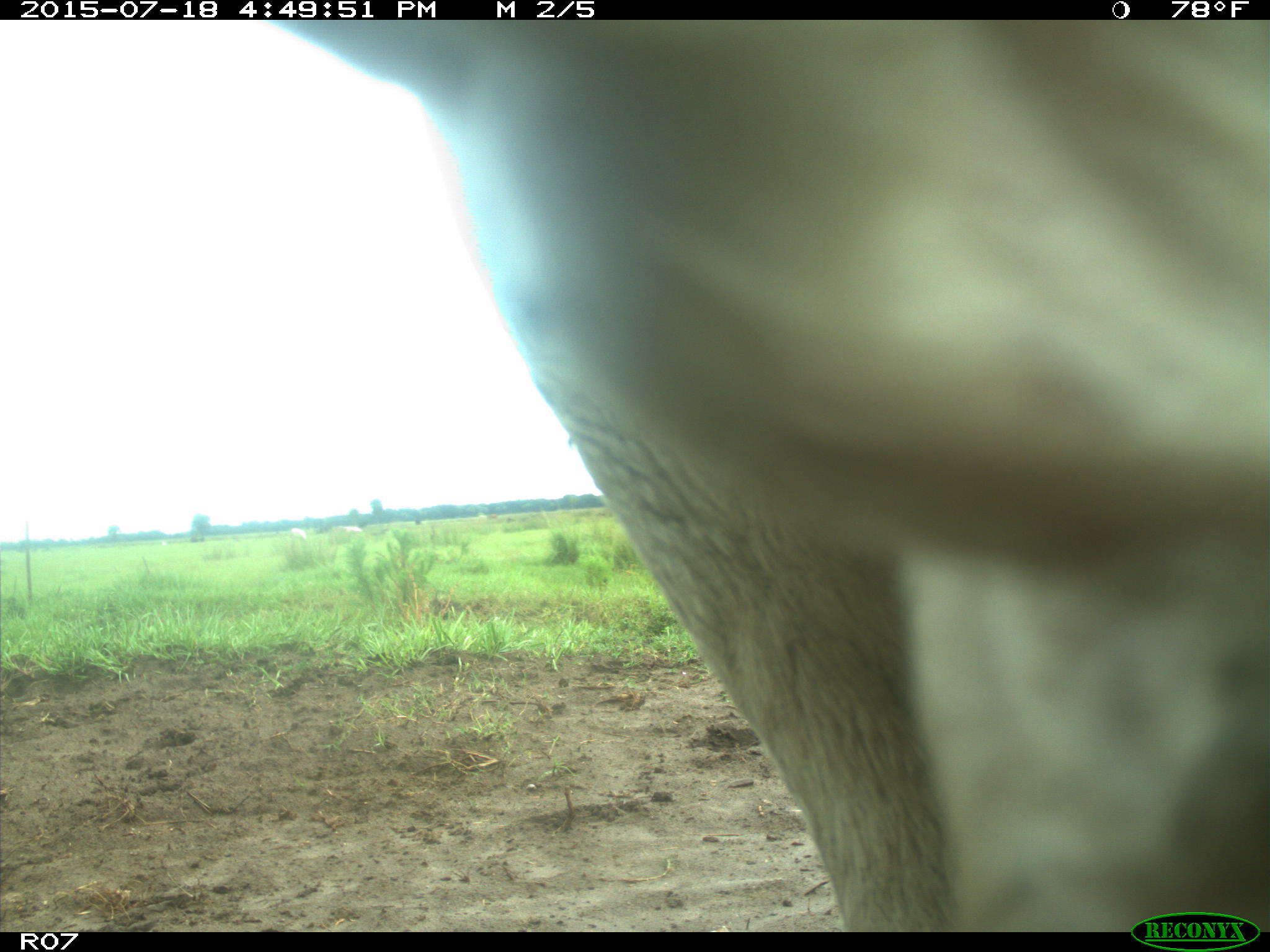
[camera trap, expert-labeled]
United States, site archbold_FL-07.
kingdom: Animalia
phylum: Chordata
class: Mammalia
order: Artiodactyla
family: Bovidae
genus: Bos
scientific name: Bos taurus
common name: domestic cow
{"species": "Bos taurus (domestic cow)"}